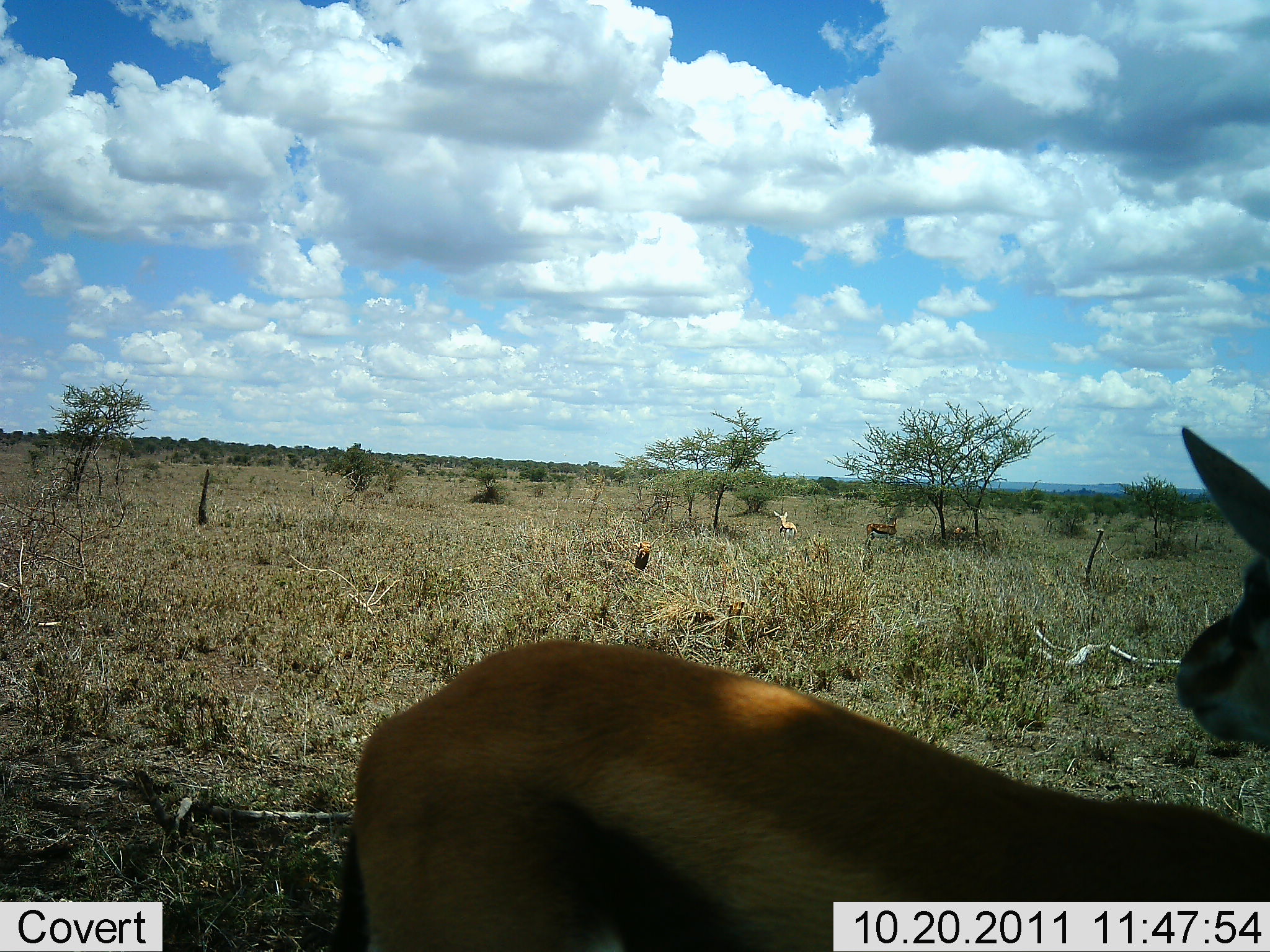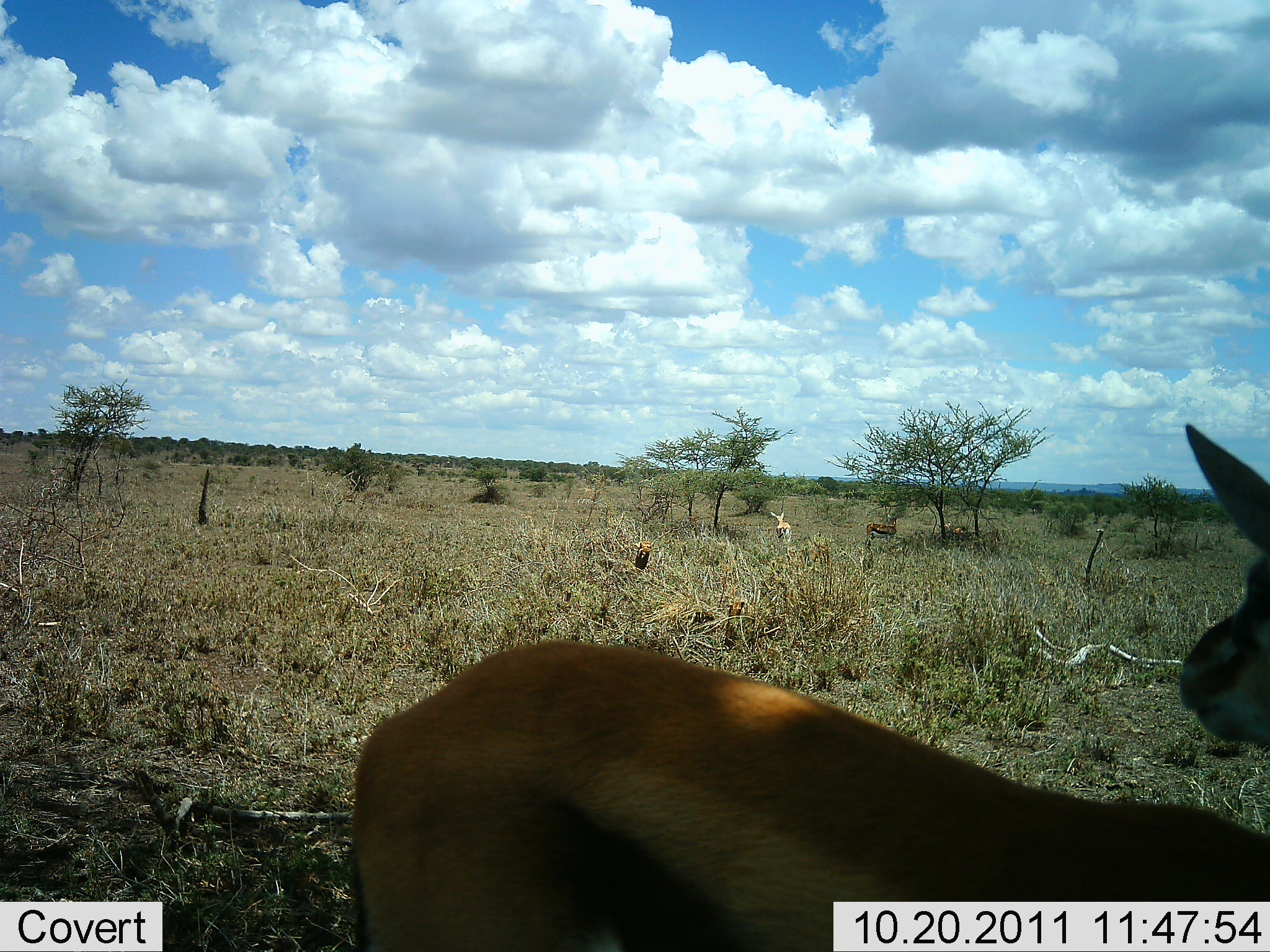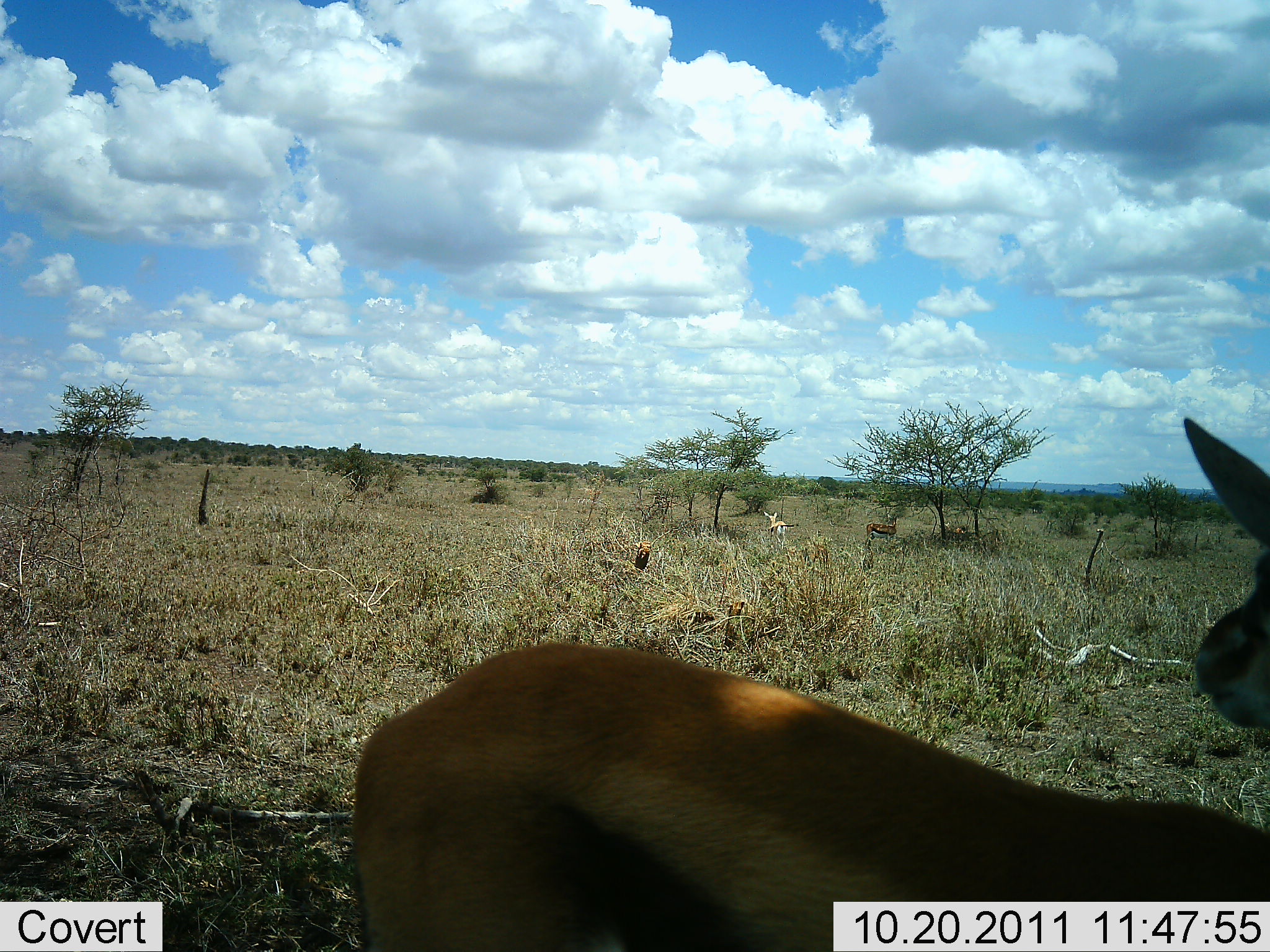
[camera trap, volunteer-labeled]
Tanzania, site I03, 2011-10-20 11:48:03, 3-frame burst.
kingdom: Animalia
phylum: Chordata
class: Mammalia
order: Artiodactyla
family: Bovidae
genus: Eudorcas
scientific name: Eudorcas thomsonii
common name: thomson's gazelle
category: gazellethomsons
Gazellethomsons (thomson's gazelle) (Eudorcas thomsonii), count 2. Behavior (volunteer vote fractions): standing 73%, resting 20%, moving 47%, interacting 7%. Young present (vote fraction): 0%. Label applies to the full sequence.